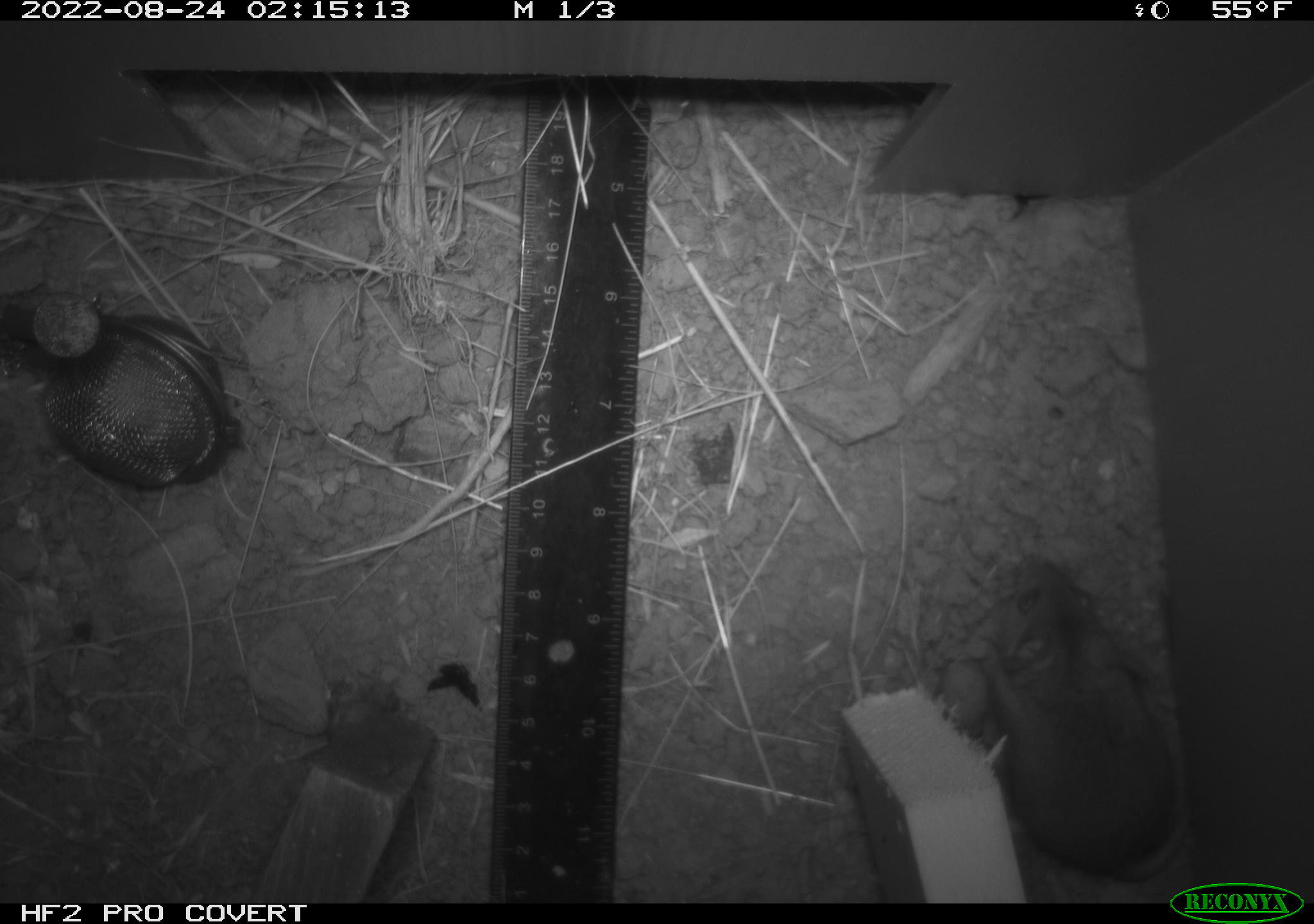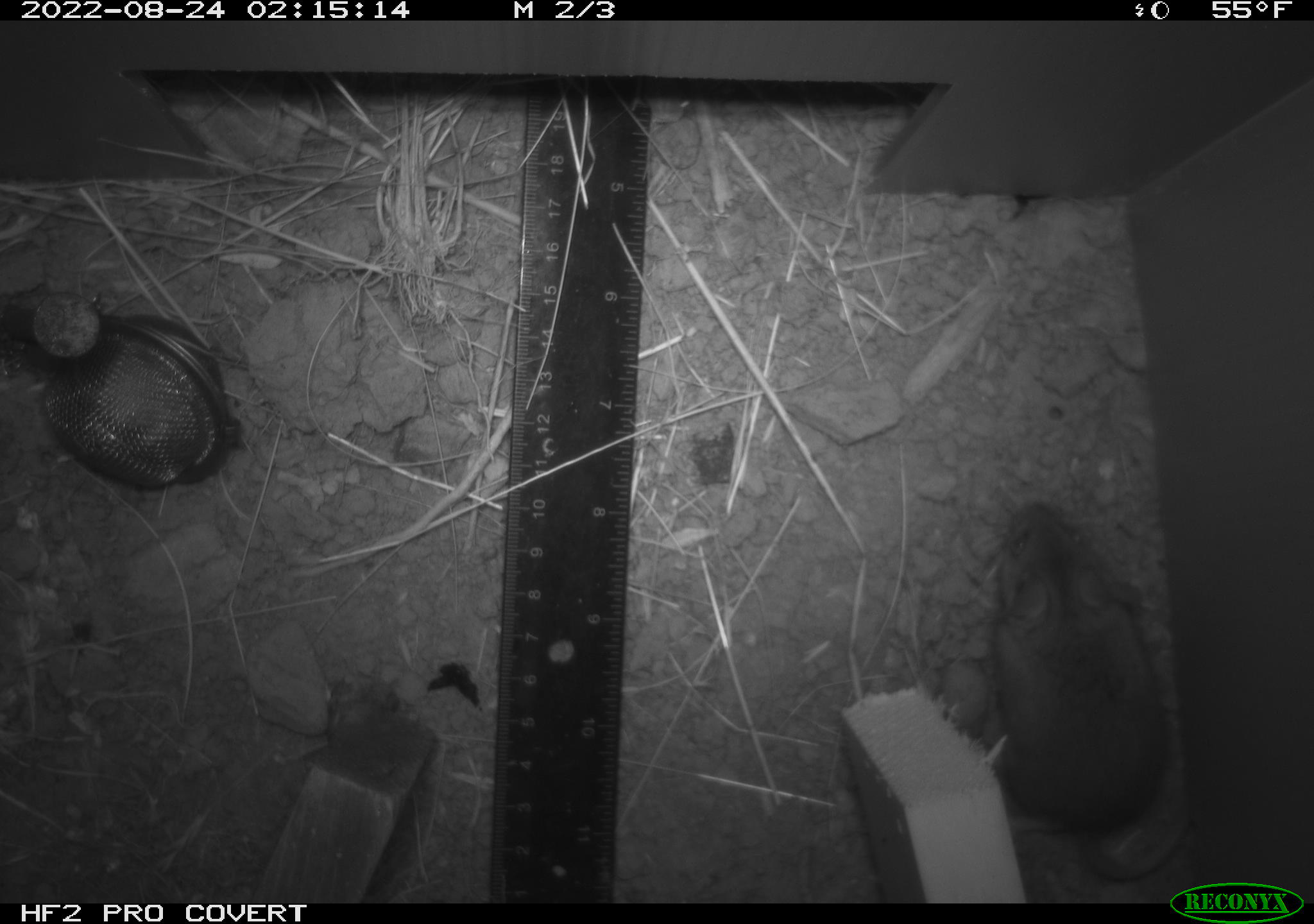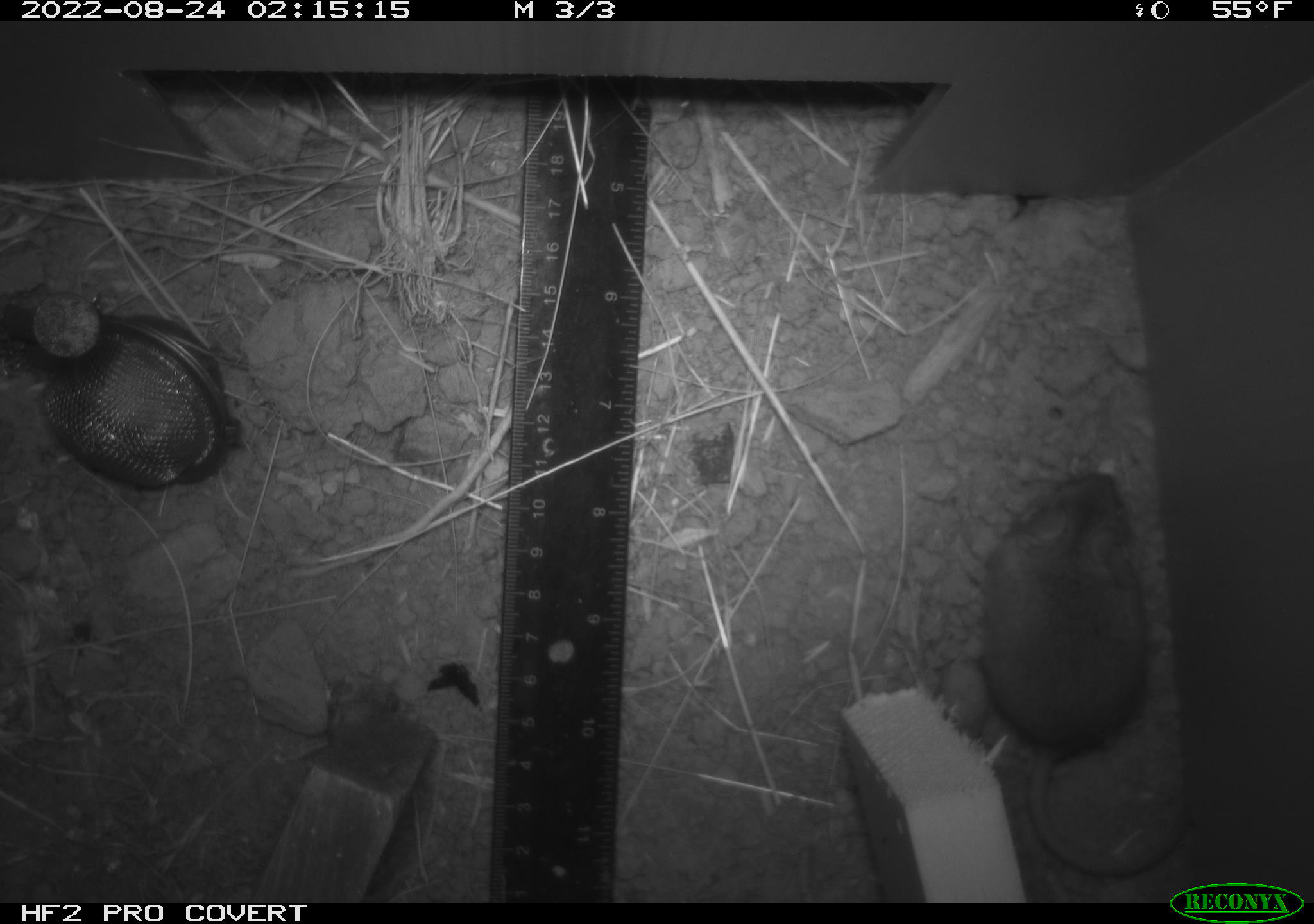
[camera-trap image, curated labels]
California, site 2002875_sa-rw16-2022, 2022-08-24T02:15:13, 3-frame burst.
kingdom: Animalia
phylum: Chordata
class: Mammalia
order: Rodentia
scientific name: Rodentia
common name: mouse species